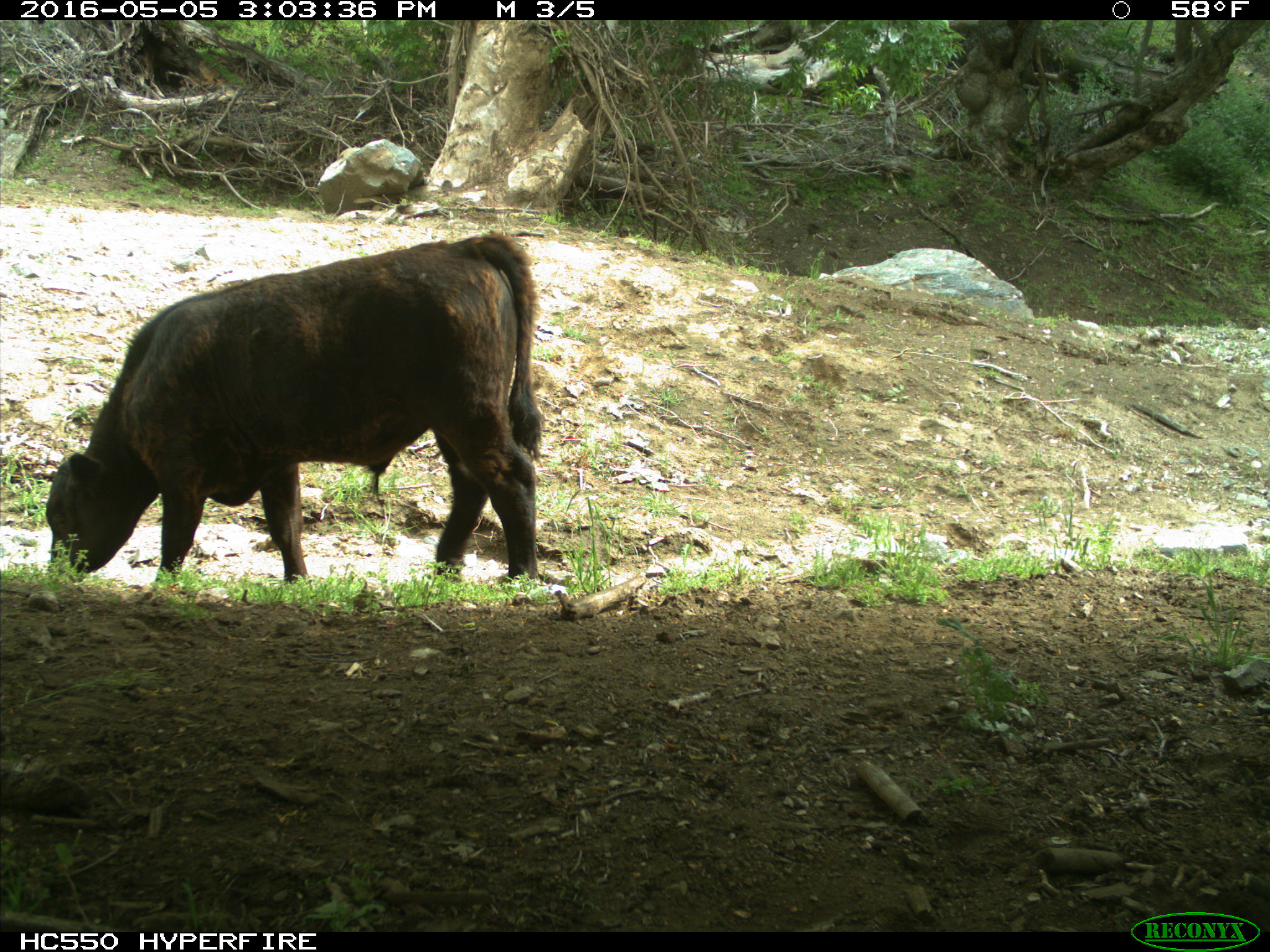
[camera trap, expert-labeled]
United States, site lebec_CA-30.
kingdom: Animalia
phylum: Chordata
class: Mammalia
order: Artiodactyla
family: Bovidae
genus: Bos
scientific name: Bos taurus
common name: domestic cow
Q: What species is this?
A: Bos taurus (domestic cow).